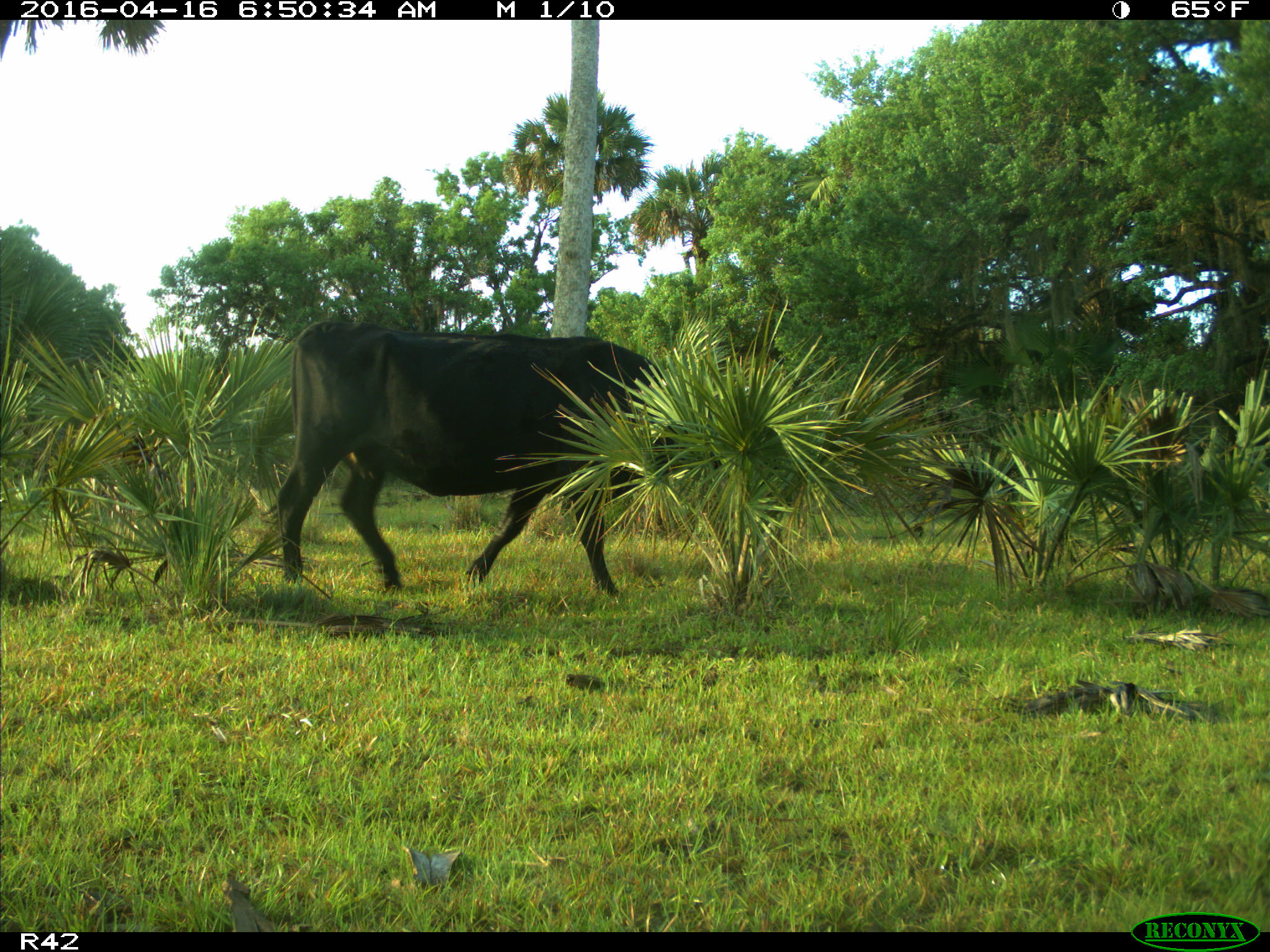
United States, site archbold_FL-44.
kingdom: Animalia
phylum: Chordata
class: Mammalia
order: Artiodactyla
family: Bovidae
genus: Bos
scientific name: Bos taurus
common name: domestic cow